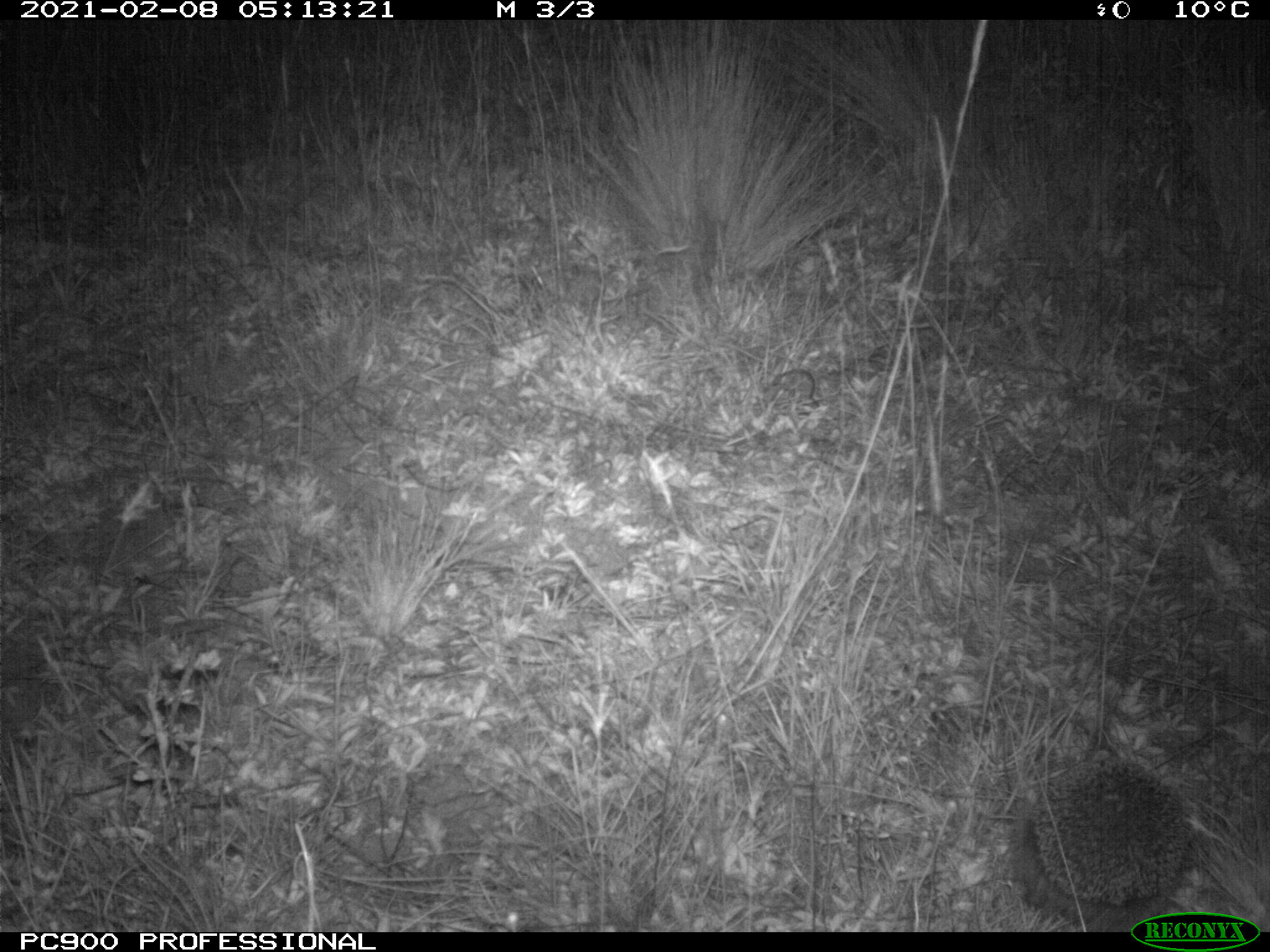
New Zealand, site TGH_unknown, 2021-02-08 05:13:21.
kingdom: Animalia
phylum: Chordata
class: Mammalia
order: Eulipotyphla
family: Erinaceidae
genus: Erinaceus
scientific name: Erinaceus europaeus europaeus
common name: european hedgehog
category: hedgehog